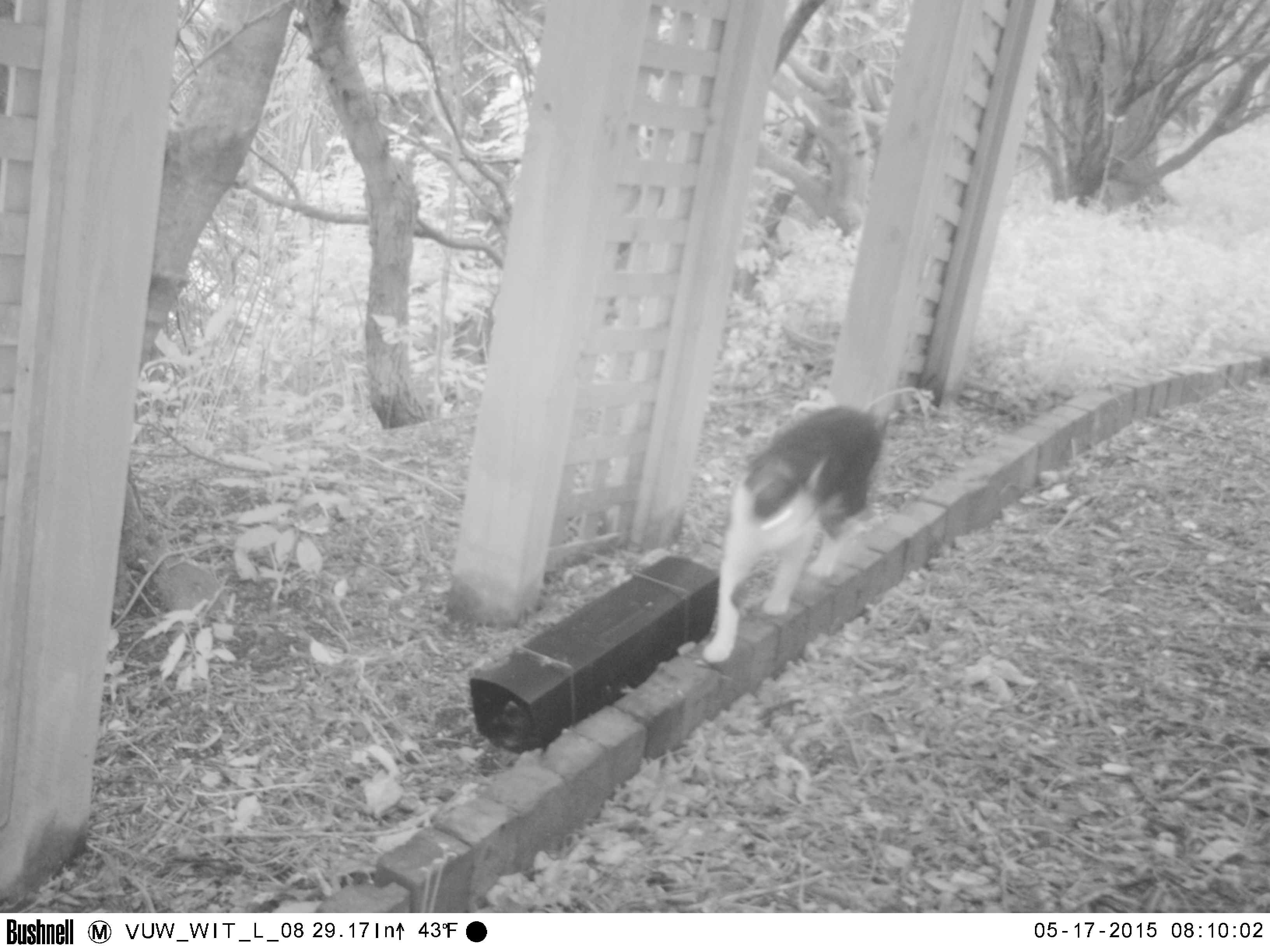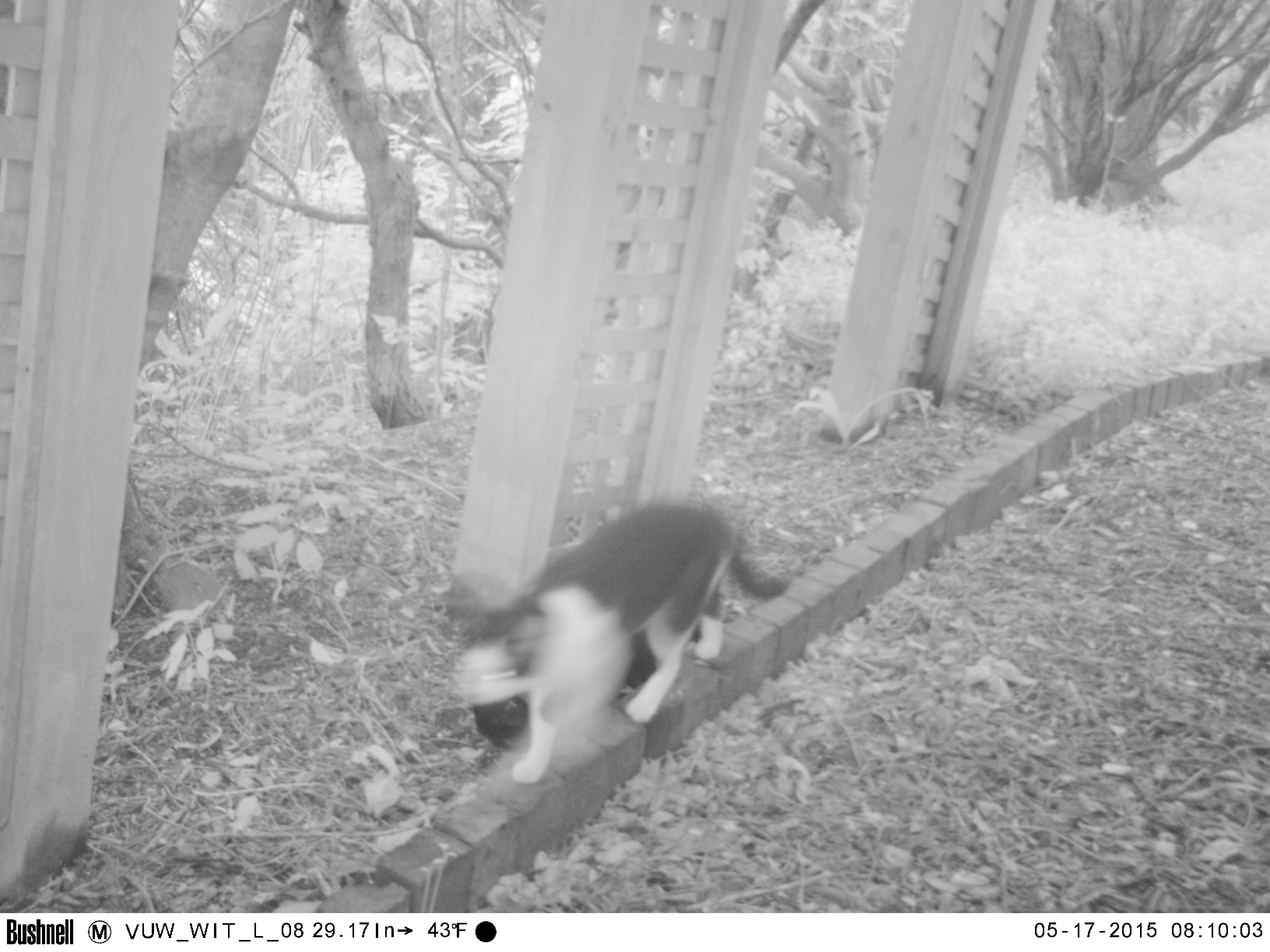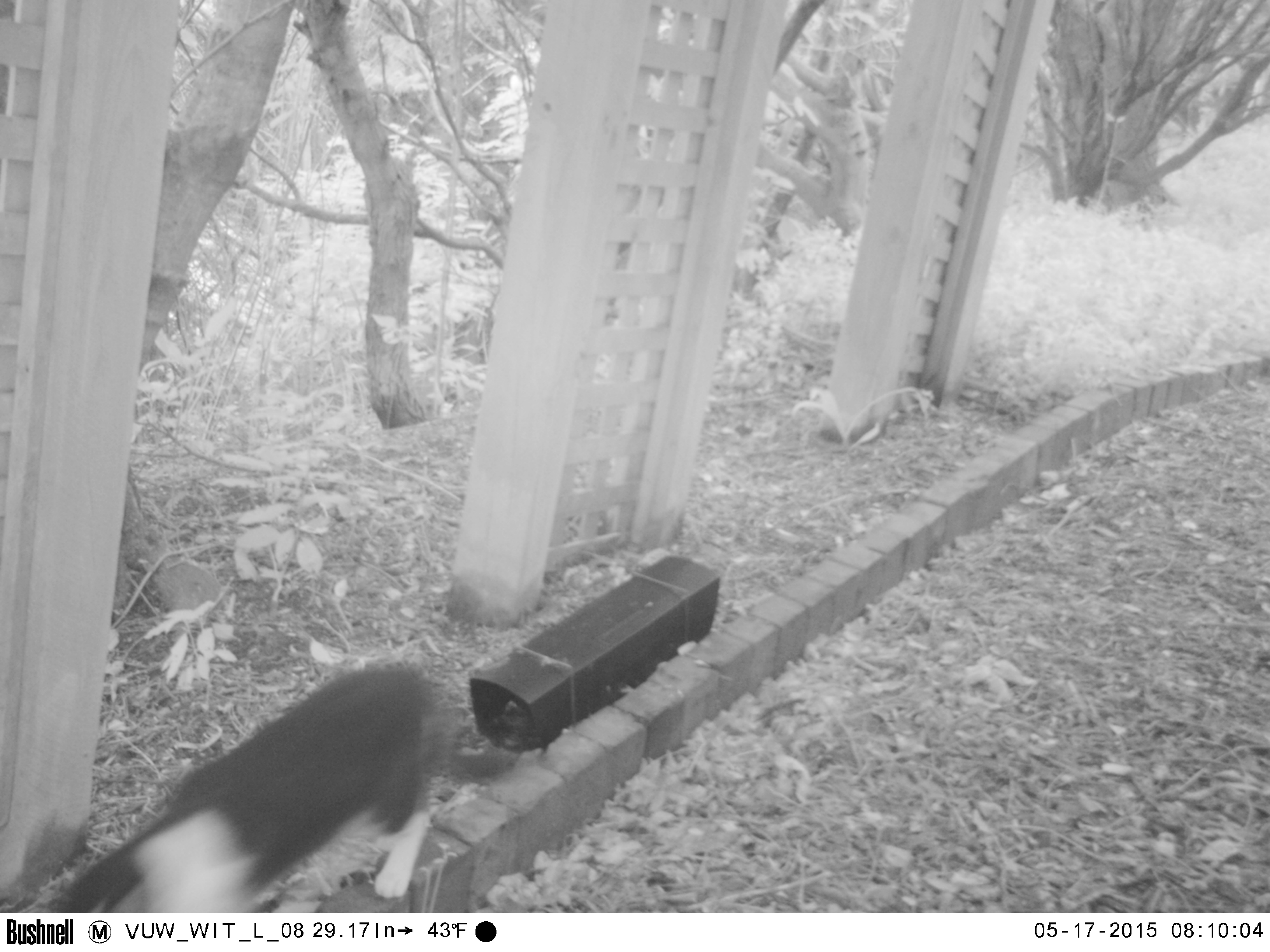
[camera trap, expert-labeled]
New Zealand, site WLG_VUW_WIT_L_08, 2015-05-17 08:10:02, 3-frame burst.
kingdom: Animalia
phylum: Chordata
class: Mammalia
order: Carnivora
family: Felidae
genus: Felis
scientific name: Felis catus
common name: domestic cat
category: cat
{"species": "cat (domestic cat) (Felis catus)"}